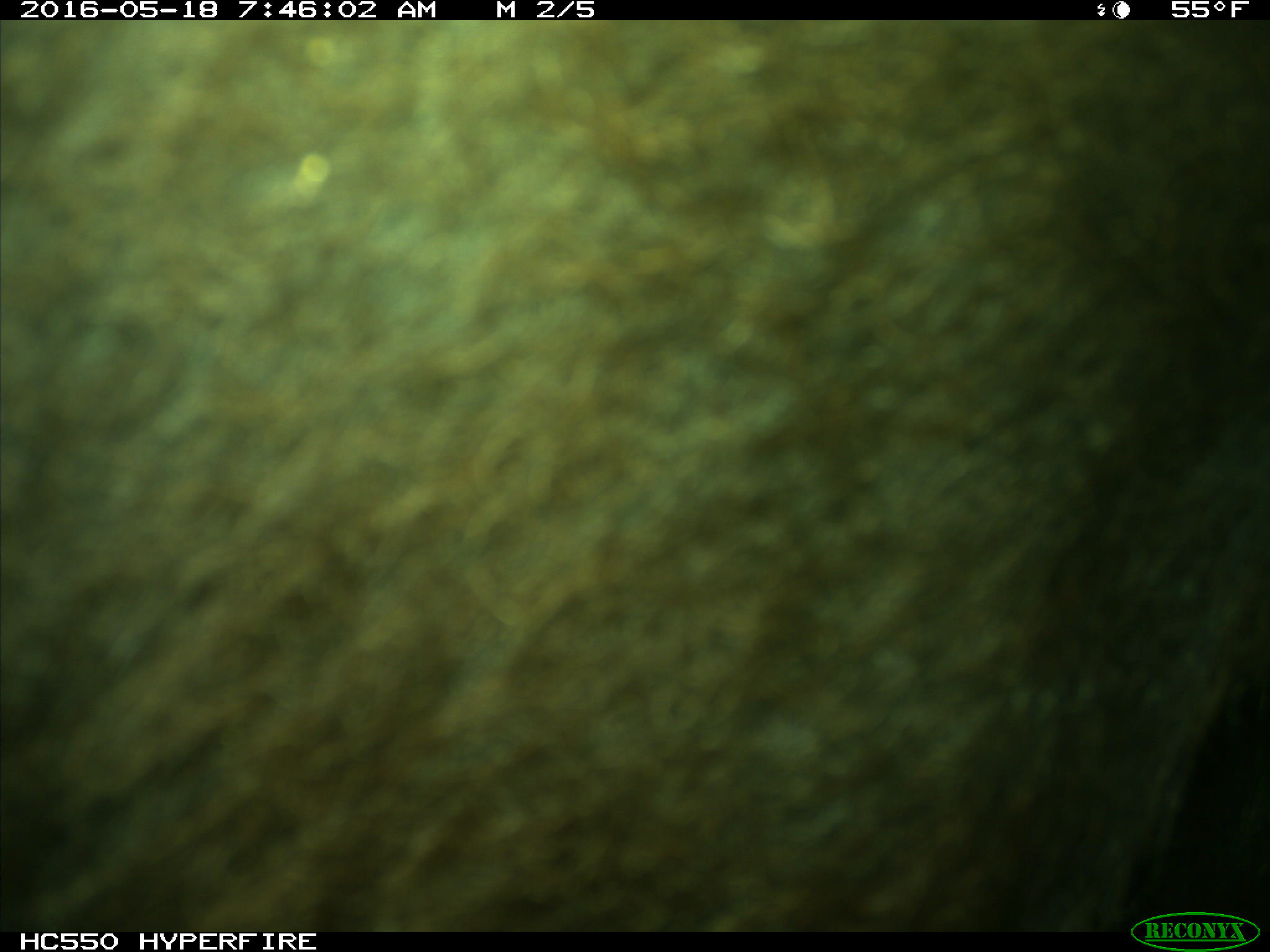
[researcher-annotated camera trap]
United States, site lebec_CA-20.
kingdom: Animalia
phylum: Chordata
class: Mammalia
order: Artiodactyla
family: Bovidae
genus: Bos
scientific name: Bos taurus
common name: domestic cow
Bos taurus (domestic cow).